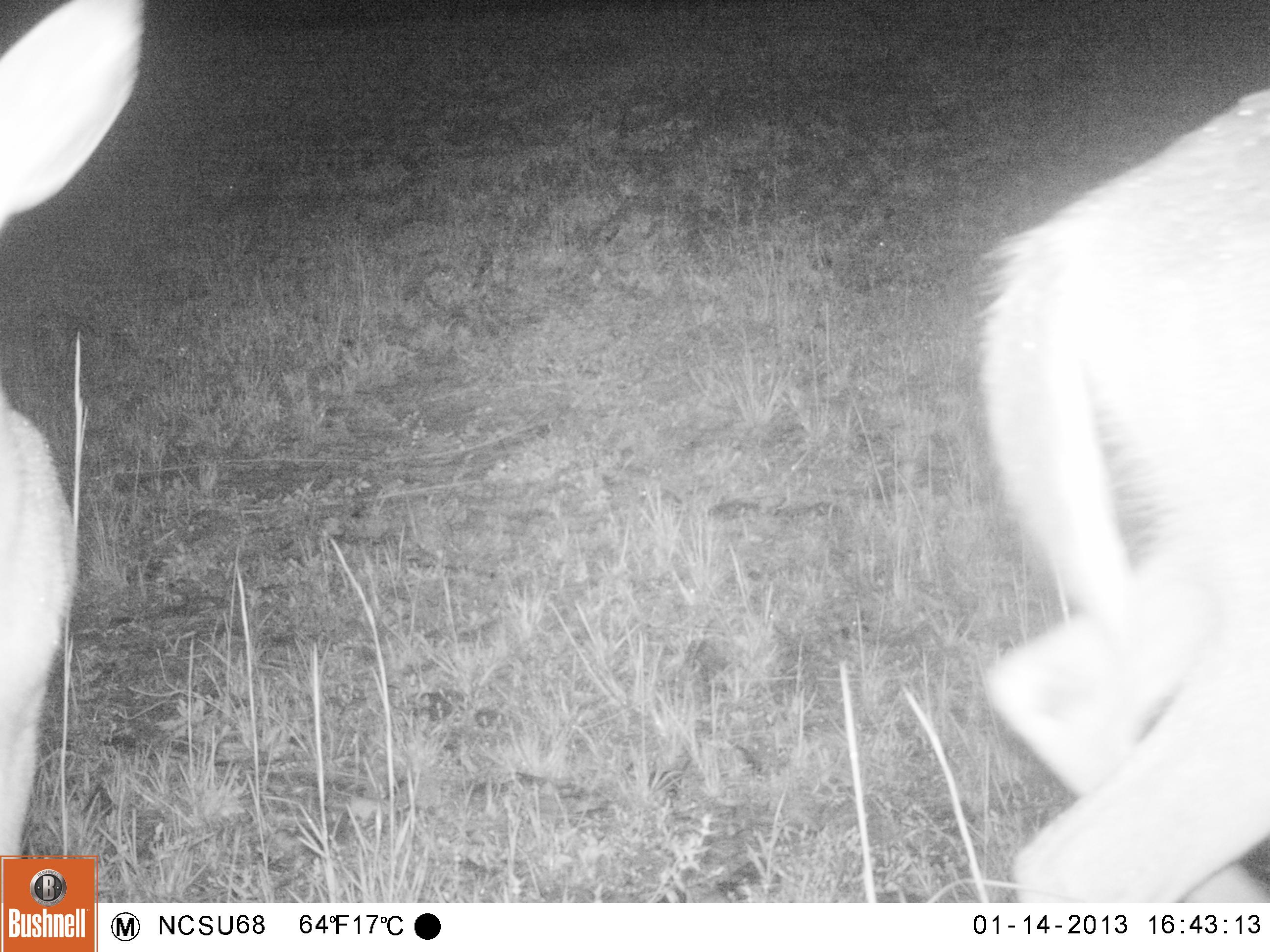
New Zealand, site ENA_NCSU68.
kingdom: Animalia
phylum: Chordata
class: Mammalia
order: Artiodactyla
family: Cervidae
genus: Odocoileus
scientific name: Odocoileus virginianus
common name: white-tailed deer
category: white tailed deer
White tailed deer (white-tailed deer) (Odocoileus virginianus).